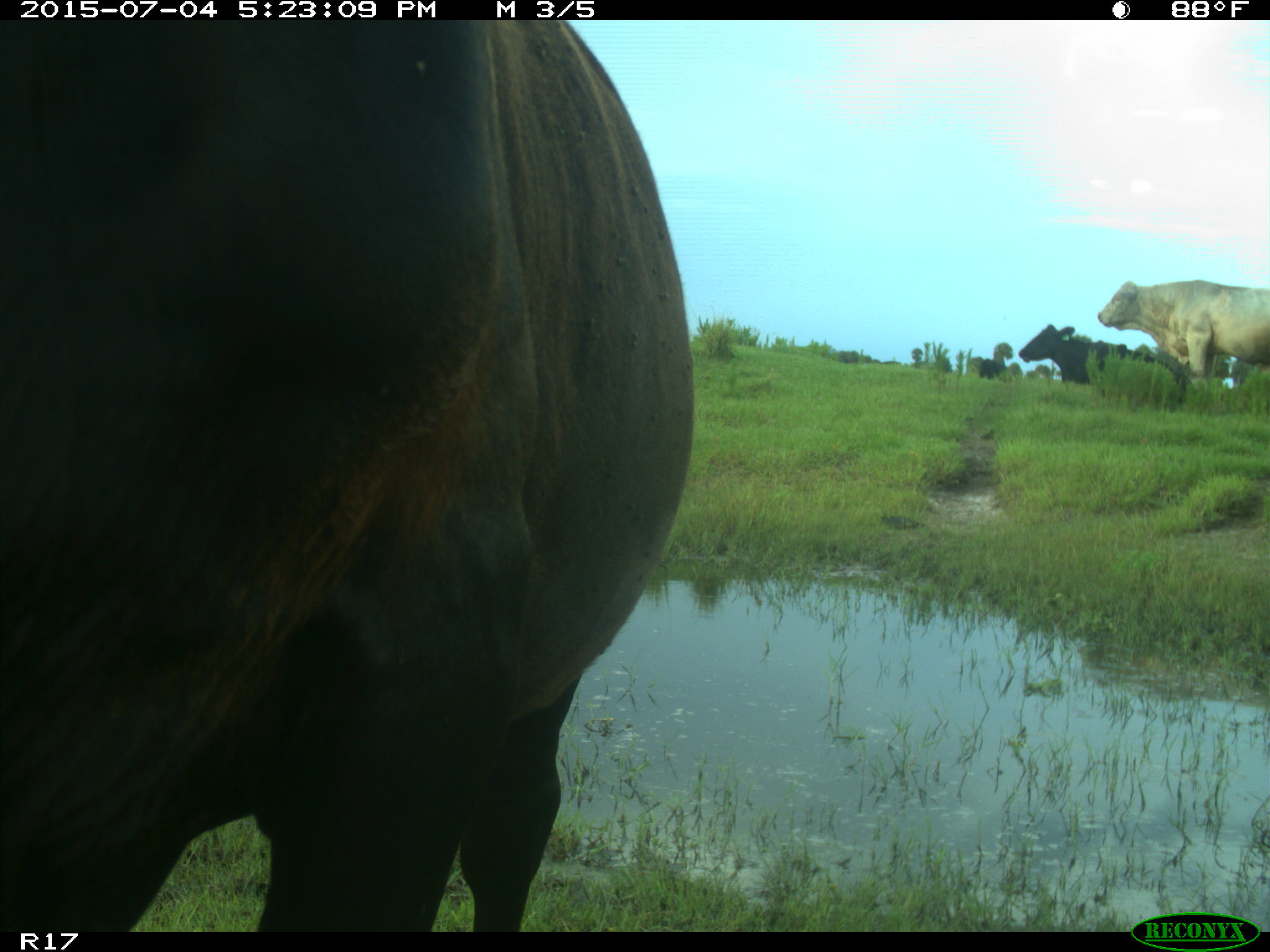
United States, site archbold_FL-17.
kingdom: Animalia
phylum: Chordata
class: Mammalia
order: Artiodactyla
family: Bovidae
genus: Bos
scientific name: Bos taurus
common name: domestic cow